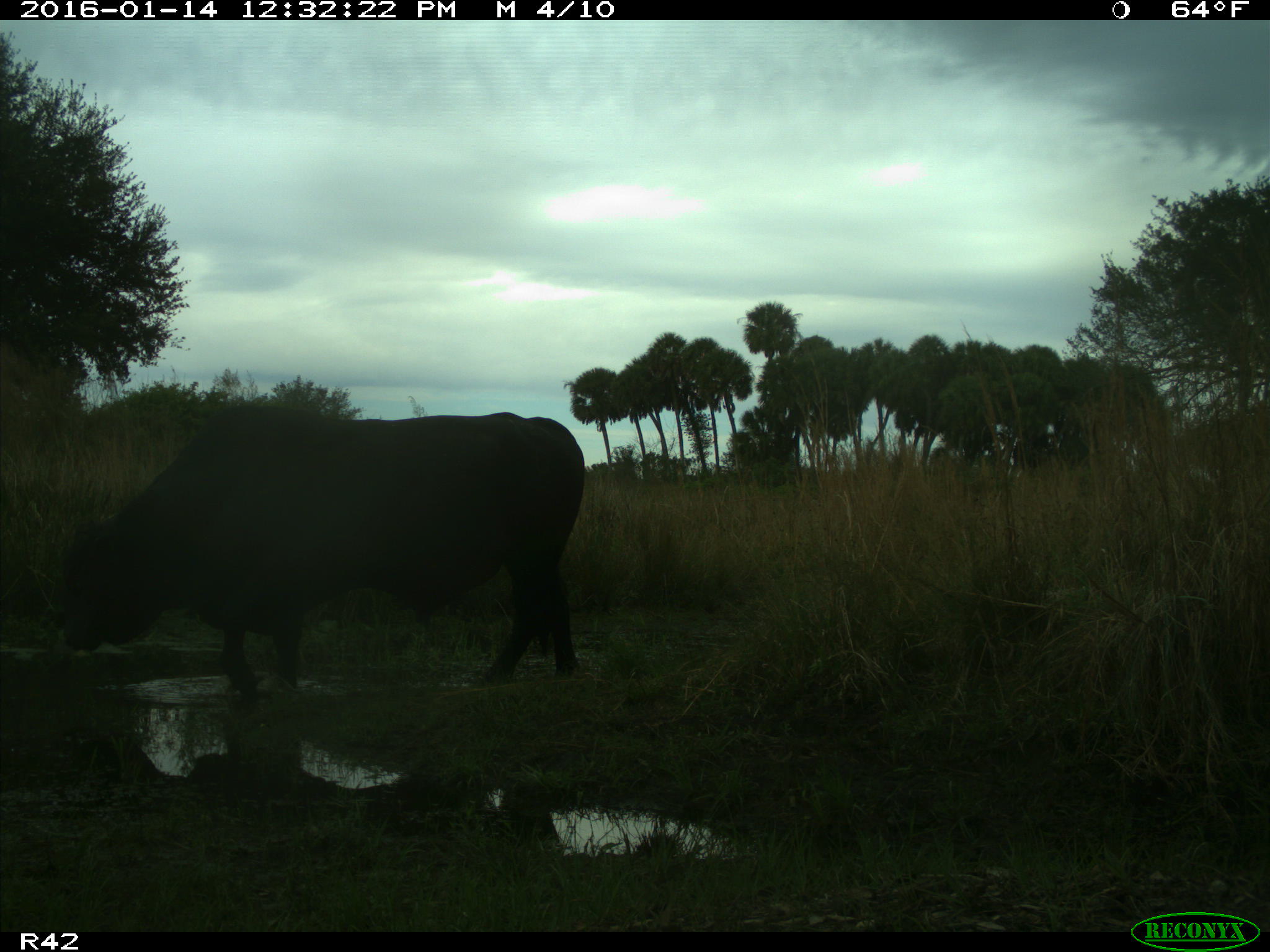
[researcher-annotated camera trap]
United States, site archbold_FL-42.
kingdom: Animalia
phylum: Chordata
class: Mammalia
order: Artiodactyla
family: Bovidae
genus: Bos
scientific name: Bos taurus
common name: domestic cow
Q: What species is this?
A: Bos taurus (domestic cow).